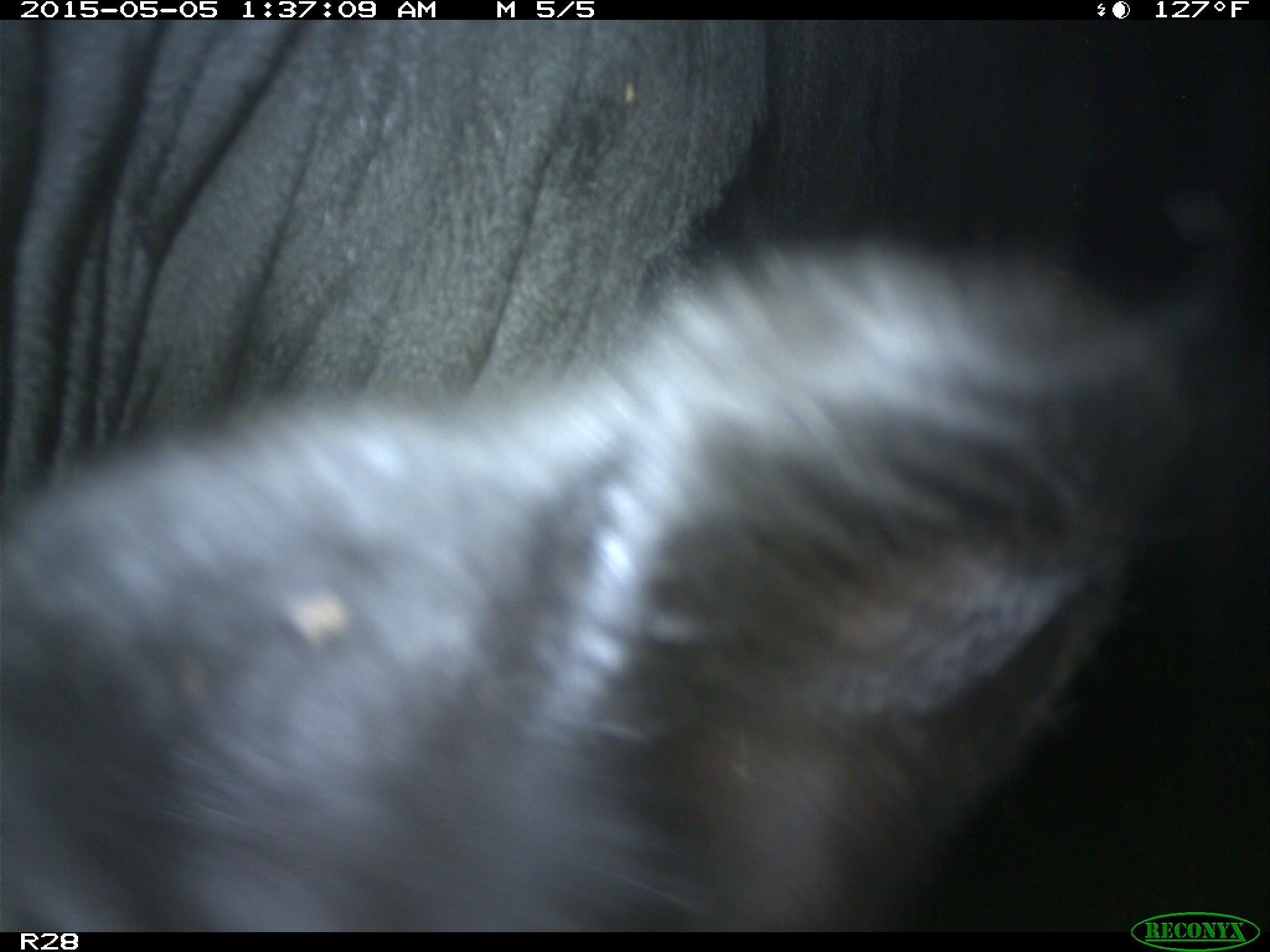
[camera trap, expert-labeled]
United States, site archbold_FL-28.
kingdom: Animalia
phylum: Chordata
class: Mammalia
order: Artiodactyla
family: Bovidae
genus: Bos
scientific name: Bos taurus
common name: domestic cow